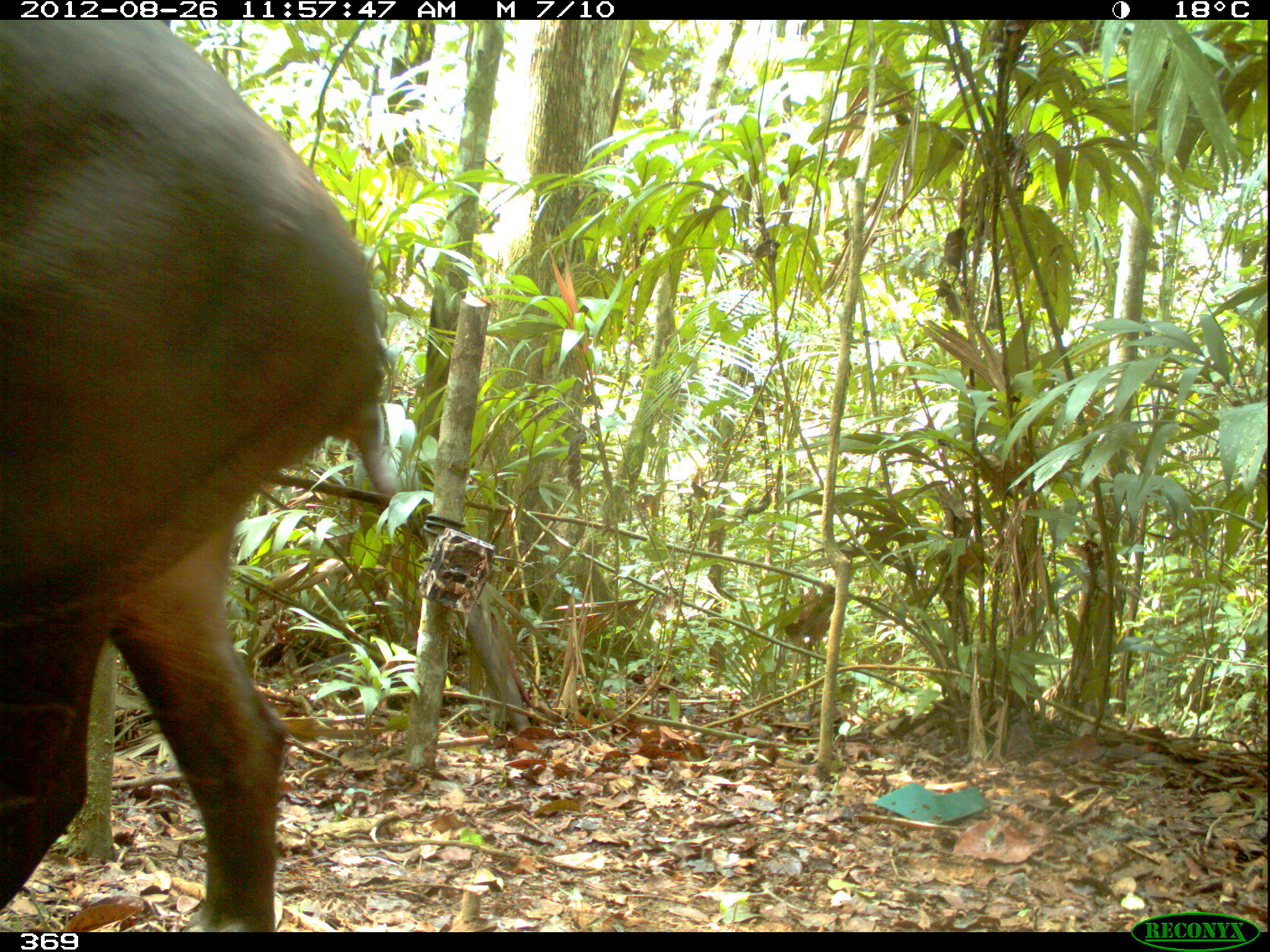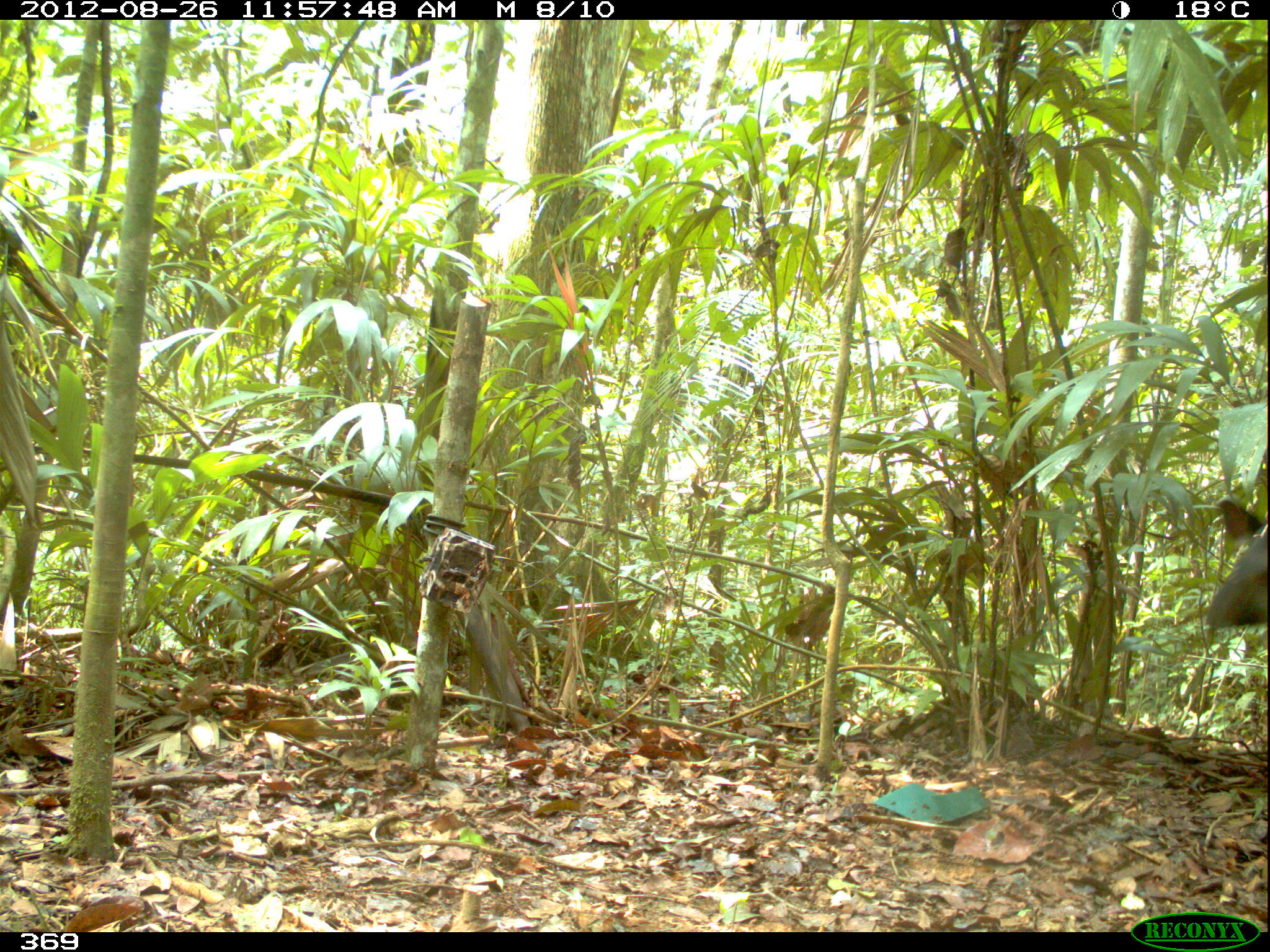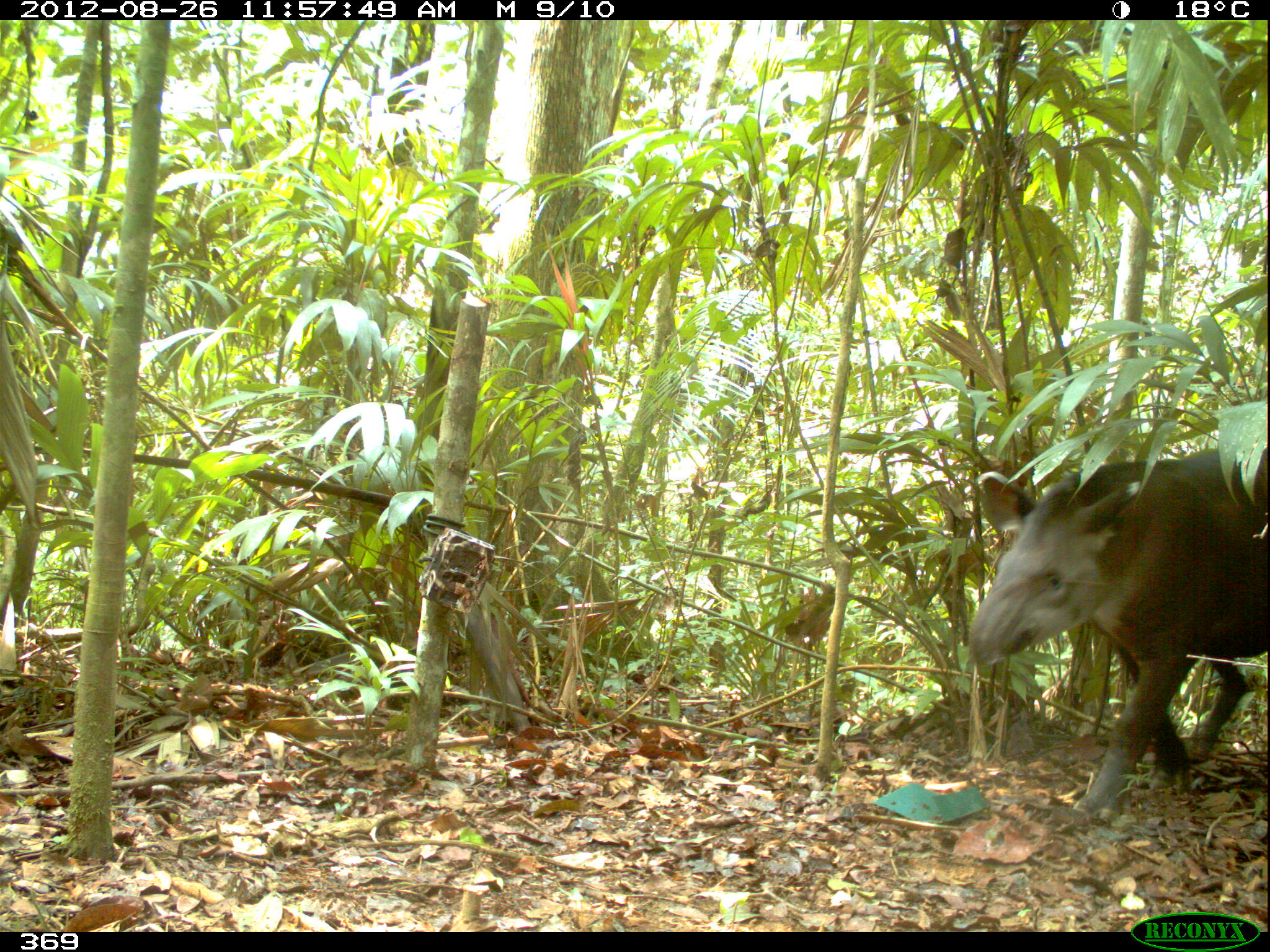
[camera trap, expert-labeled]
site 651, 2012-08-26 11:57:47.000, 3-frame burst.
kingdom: Animalia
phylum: Chordata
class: Mammalia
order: Perissodactyla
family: Tapiridae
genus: Tapirus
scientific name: Tapirus terrestris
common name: south american tapir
Tapirus terrestris (south american tapir).